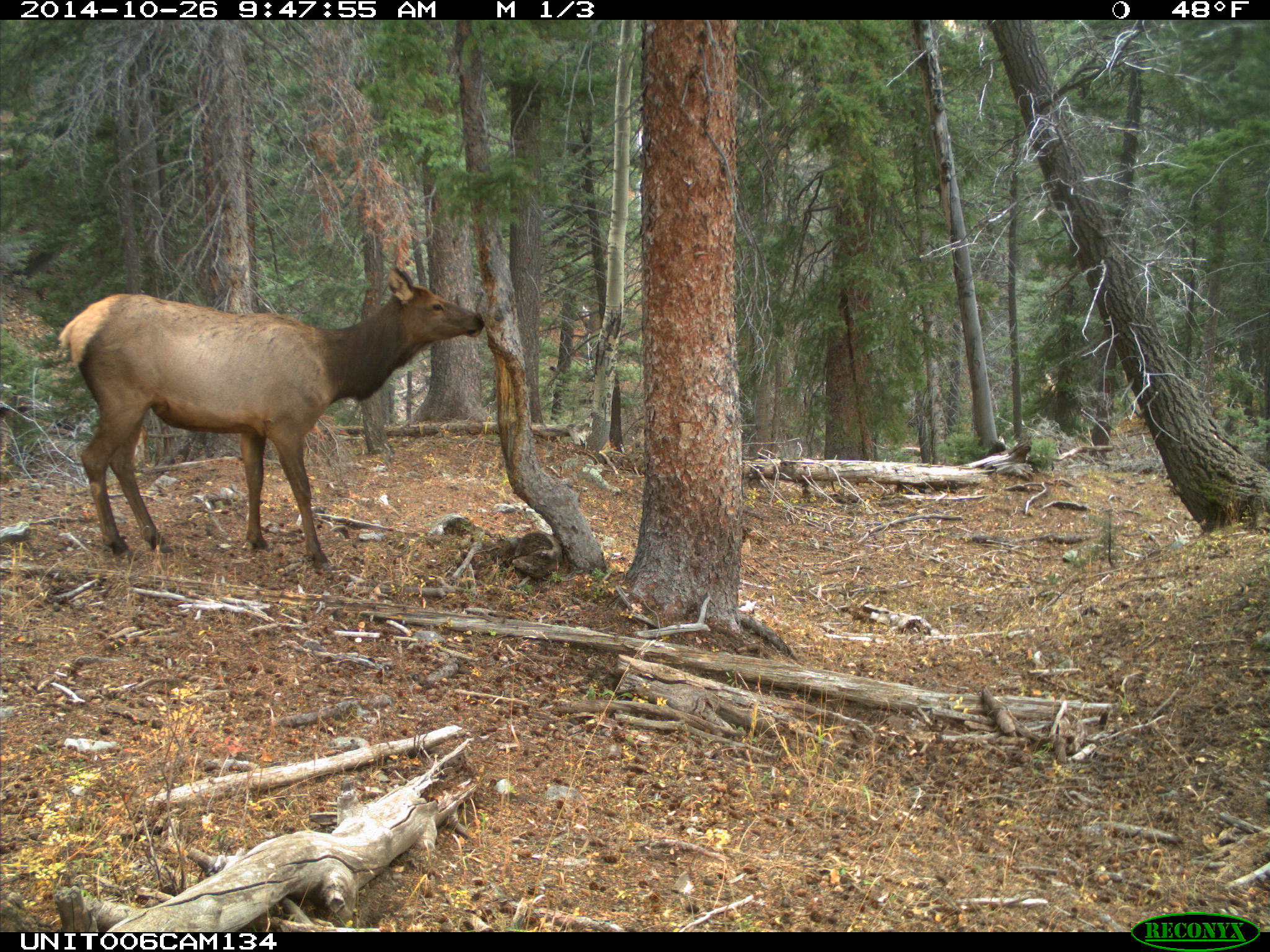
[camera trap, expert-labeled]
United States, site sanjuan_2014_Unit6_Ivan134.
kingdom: Animalia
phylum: Chordata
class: Mammalia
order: Artiodactyla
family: Cervidae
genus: Cervus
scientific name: Cervus elaphus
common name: red deer